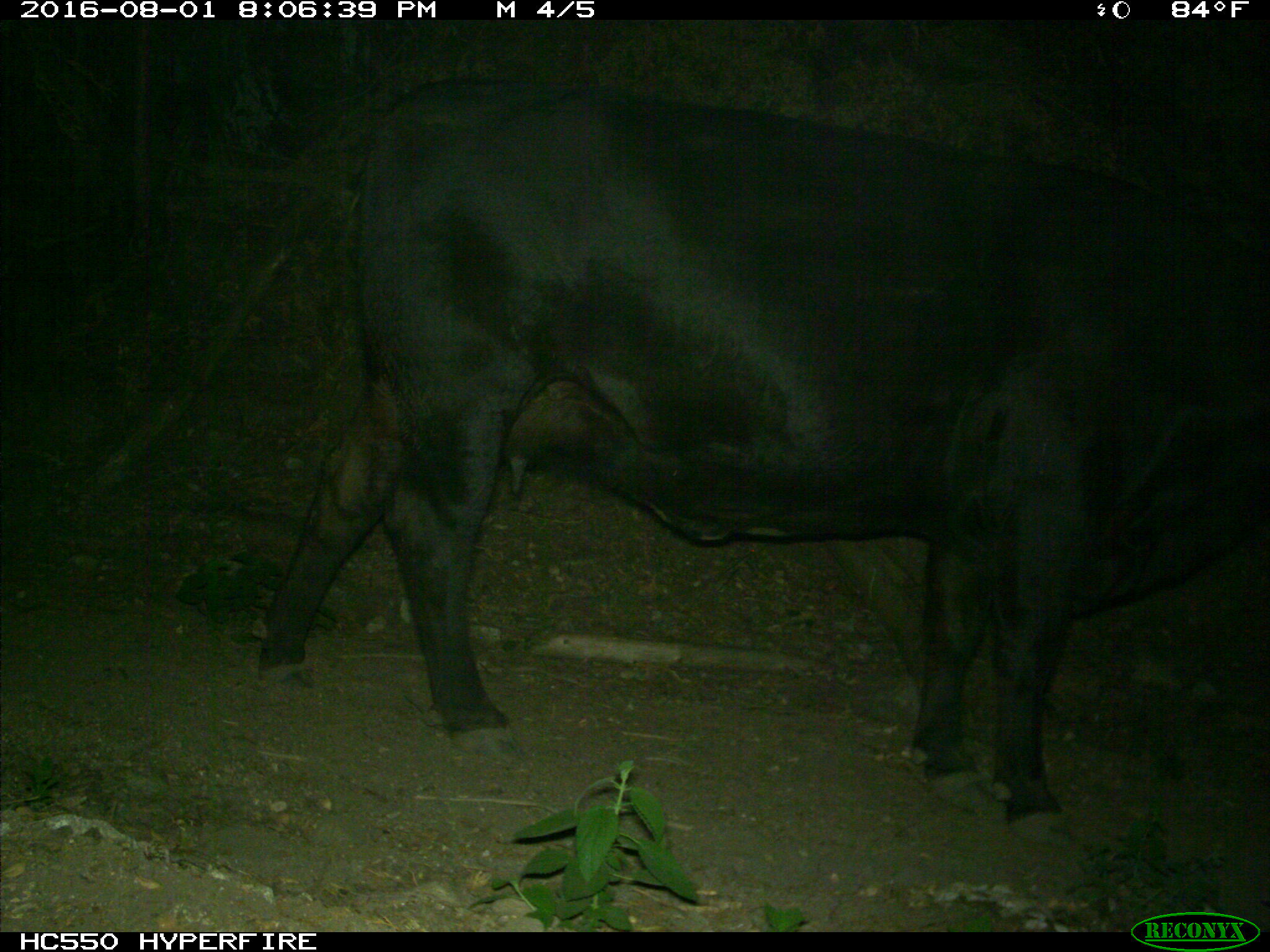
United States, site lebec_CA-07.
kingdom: Animalia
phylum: Chordata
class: Mammalia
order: Artiodactyla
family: Bovidae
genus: Bos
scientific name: Bos taurus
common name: domestic cow